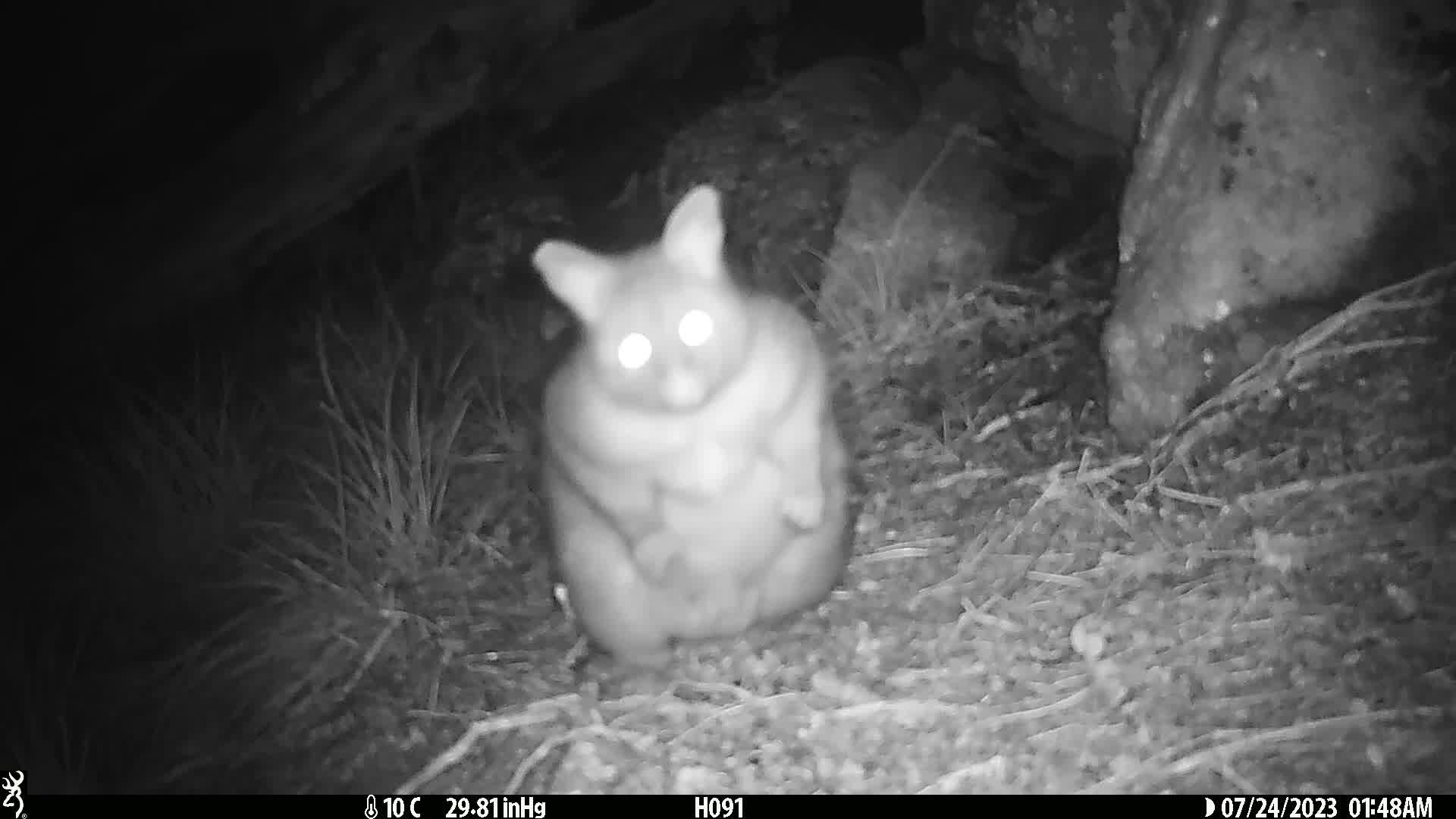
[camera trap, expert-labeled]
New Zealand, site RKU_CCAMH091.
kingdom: Animalia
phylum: Chordata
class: Mammalia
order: Diprotodontia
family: Phalangeridae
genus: Trichosurus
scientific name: Trichosurus vulpecula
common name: common brushtail possum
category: possum